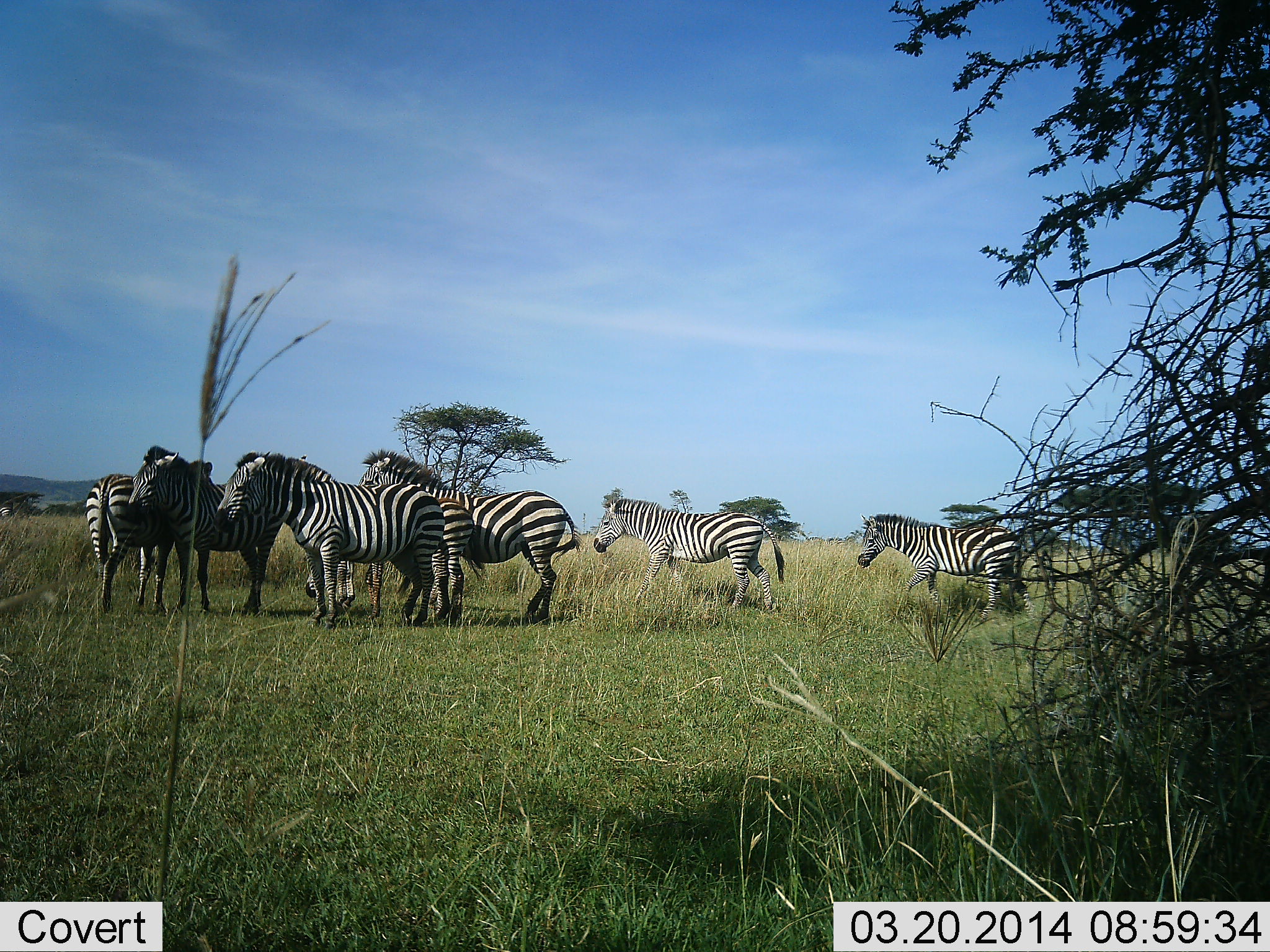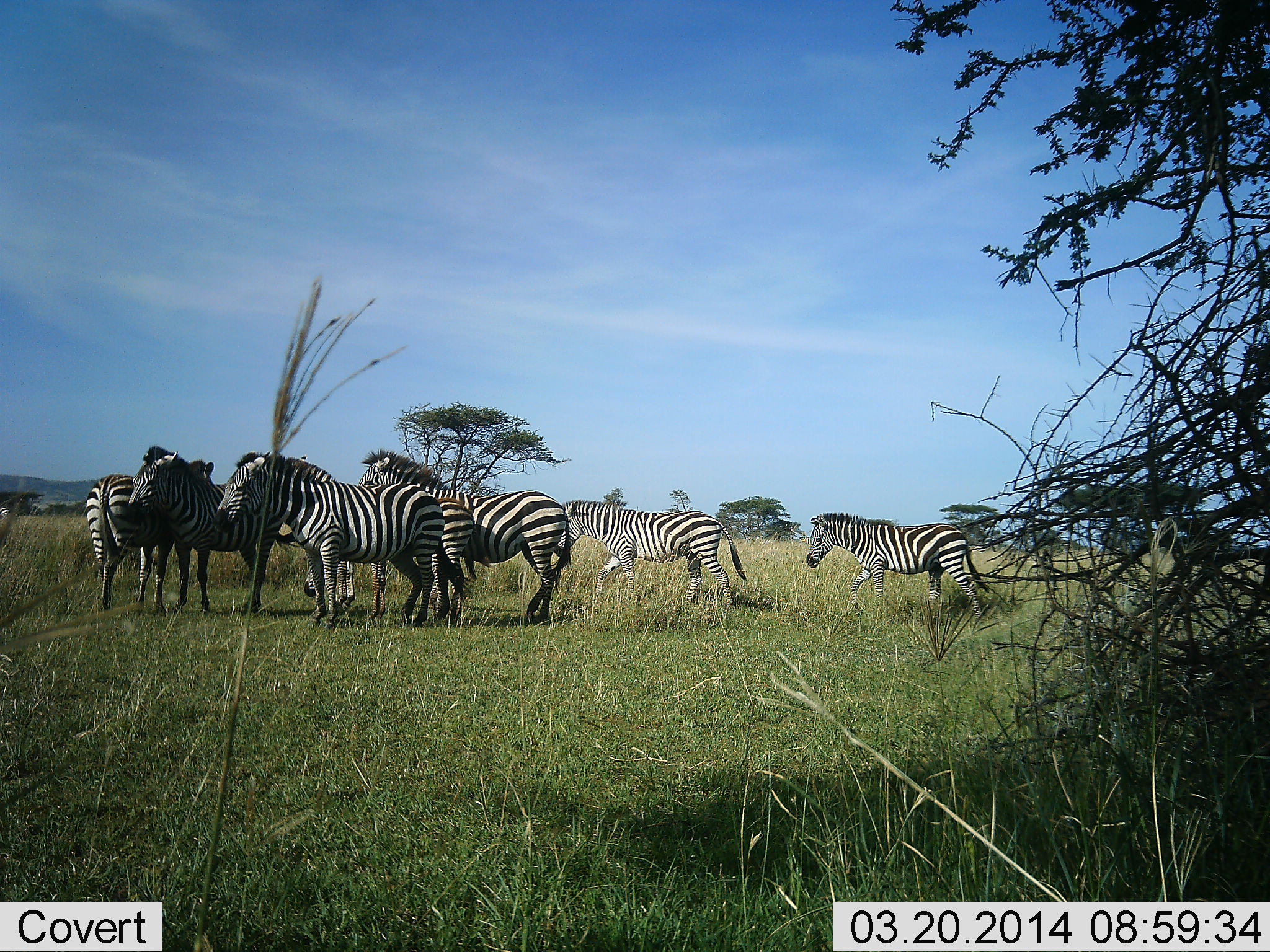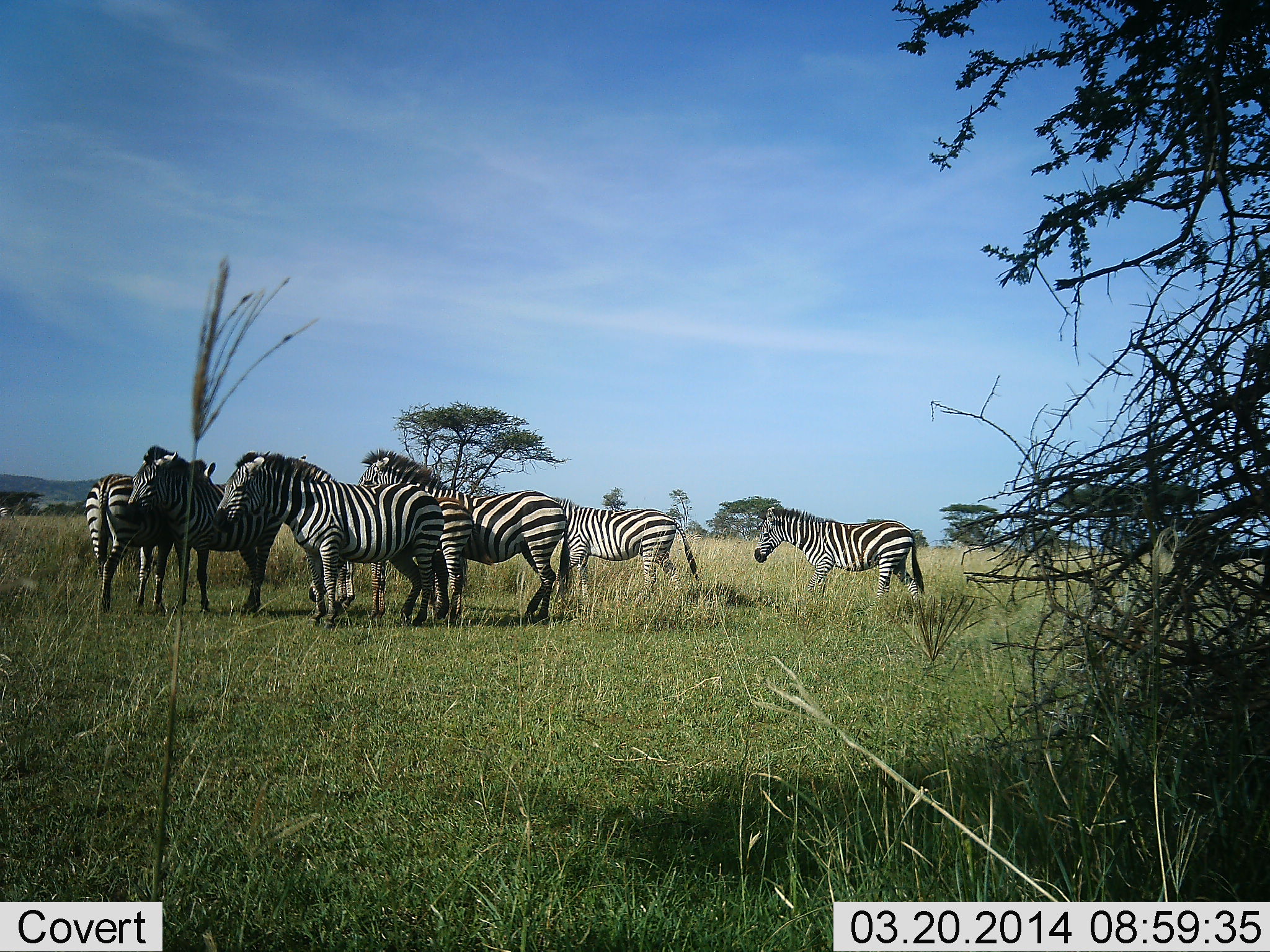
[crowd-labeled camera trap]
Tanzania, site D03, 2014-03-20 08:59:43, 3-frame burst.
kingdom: Animalia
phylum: Chordata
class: Mammalia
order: Perissodactyla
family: Equidae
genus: Equus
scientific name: Equus quagga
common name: plains zebra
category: zebra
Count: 7.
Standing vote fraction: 90%.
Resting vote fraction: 10%.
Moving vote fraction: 70%.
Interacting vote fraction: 30%.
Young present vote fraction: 10%.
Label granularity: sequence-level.